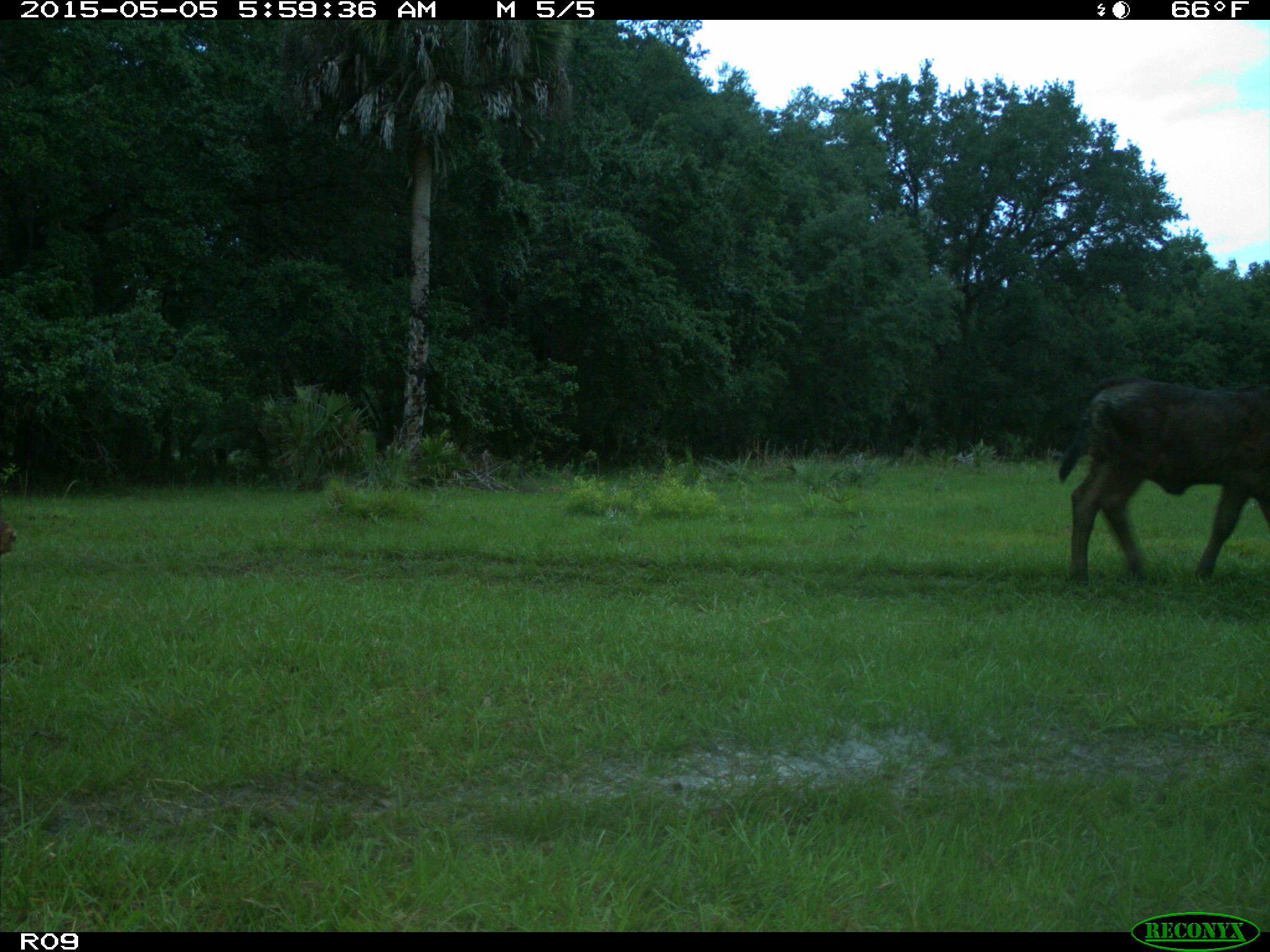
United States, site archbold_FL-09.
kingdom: Animalia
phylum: Chordata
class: Mammalia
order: Artiodactyla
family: Bovidae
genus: Bos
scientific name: Bos taurus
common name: domestic cow